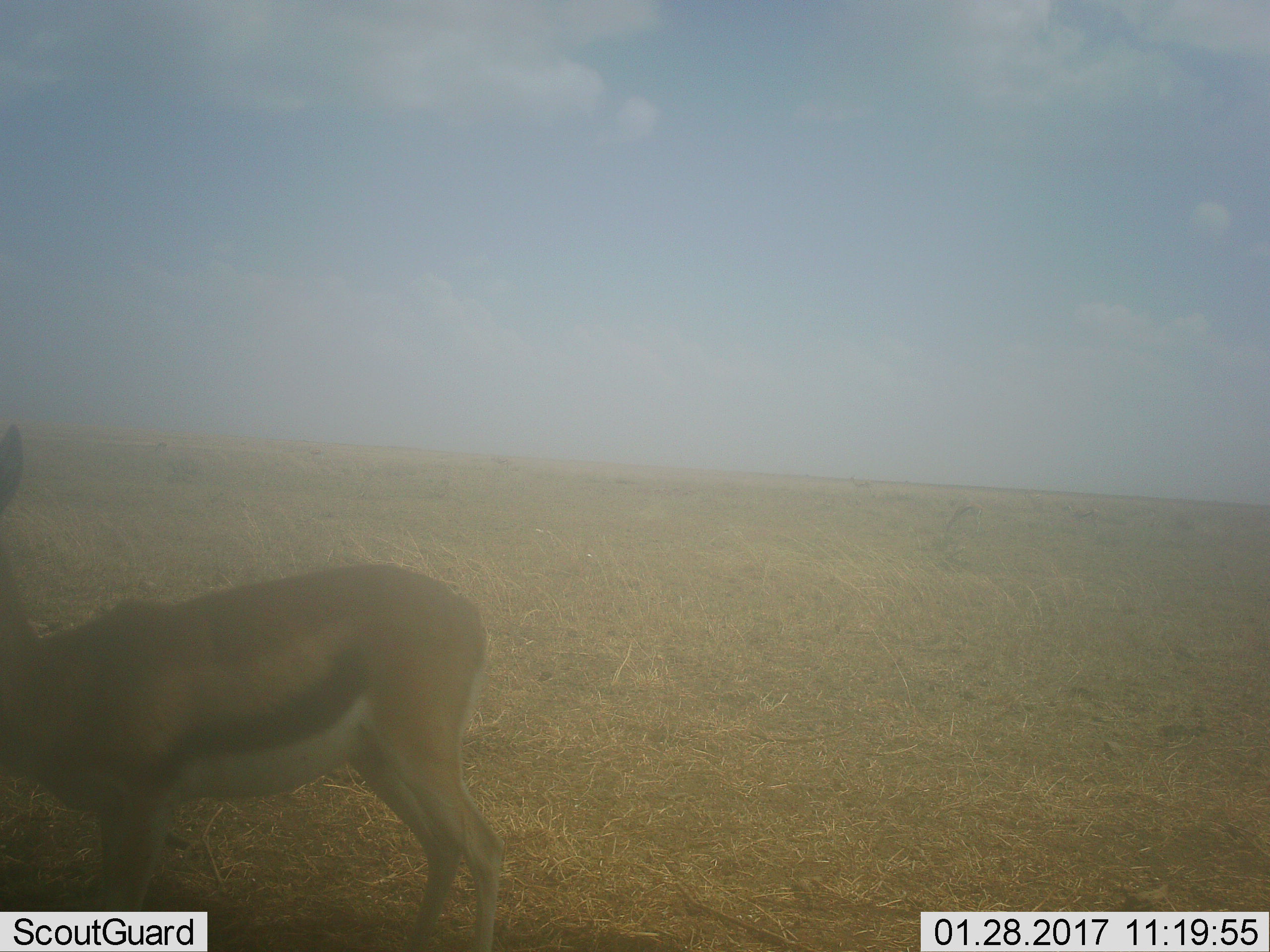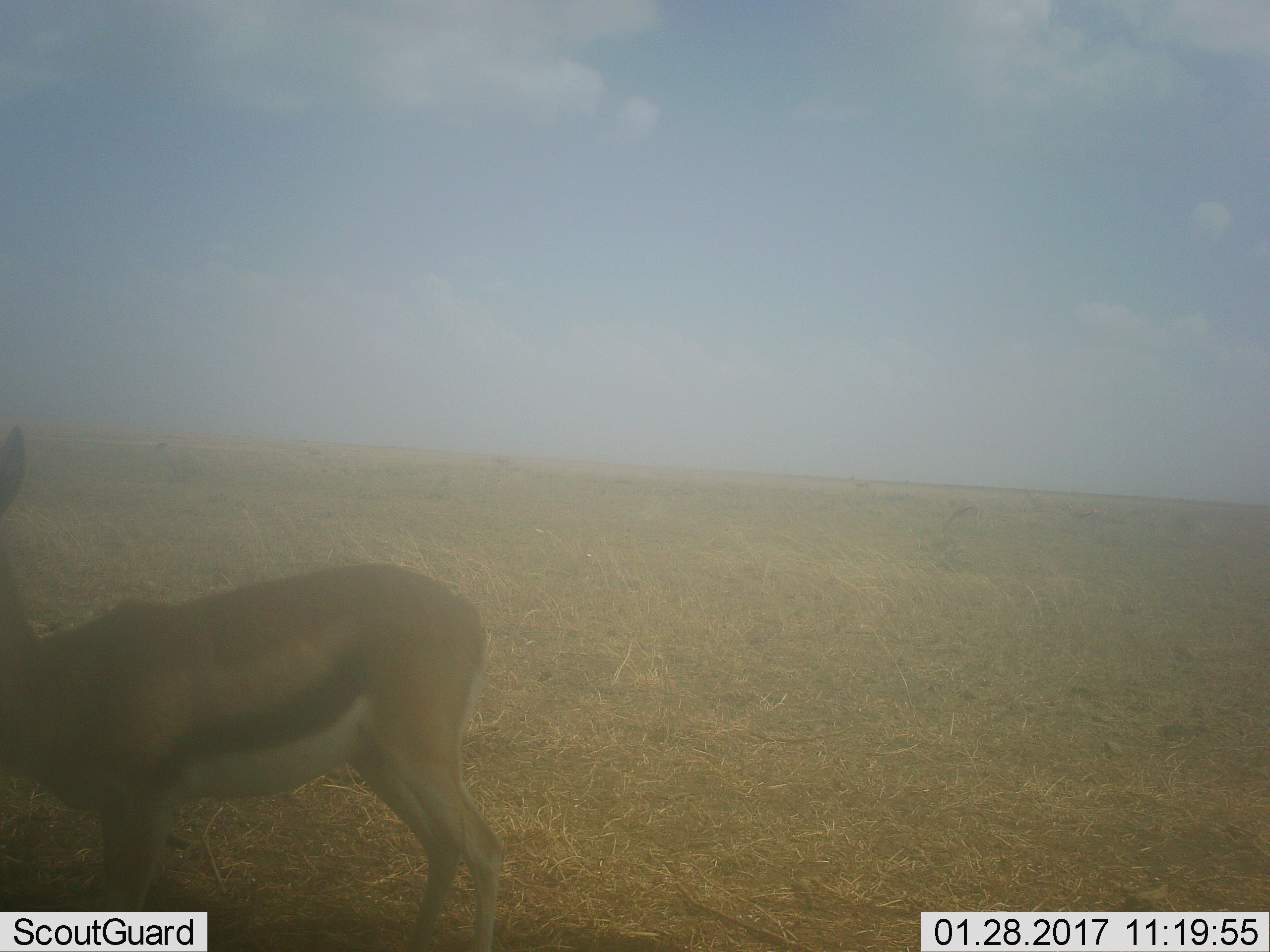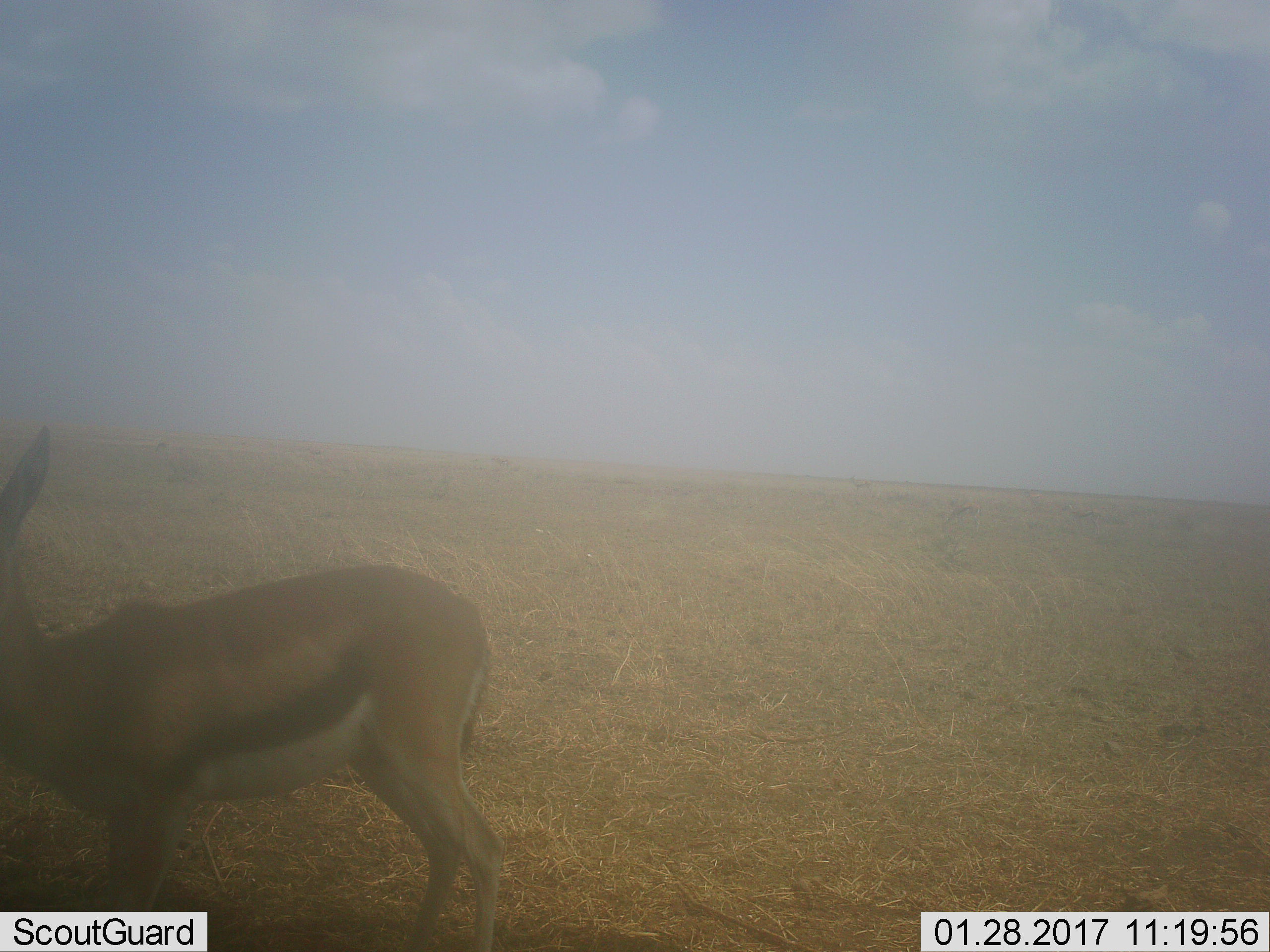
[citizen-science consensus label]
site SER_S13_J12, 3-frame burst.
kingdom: Animalia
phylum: Chordata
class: Mammalia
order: Artiodactyla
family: Bovidae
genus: Eudorcas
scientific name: Eudorcas thomsonii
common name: thomson's gazelle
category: gazellethomsons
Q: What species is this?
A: Gazellethomsons (thomson's gazelle) (Eudorcas thomsonii).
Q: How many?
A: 1.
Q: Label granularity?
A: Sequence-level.